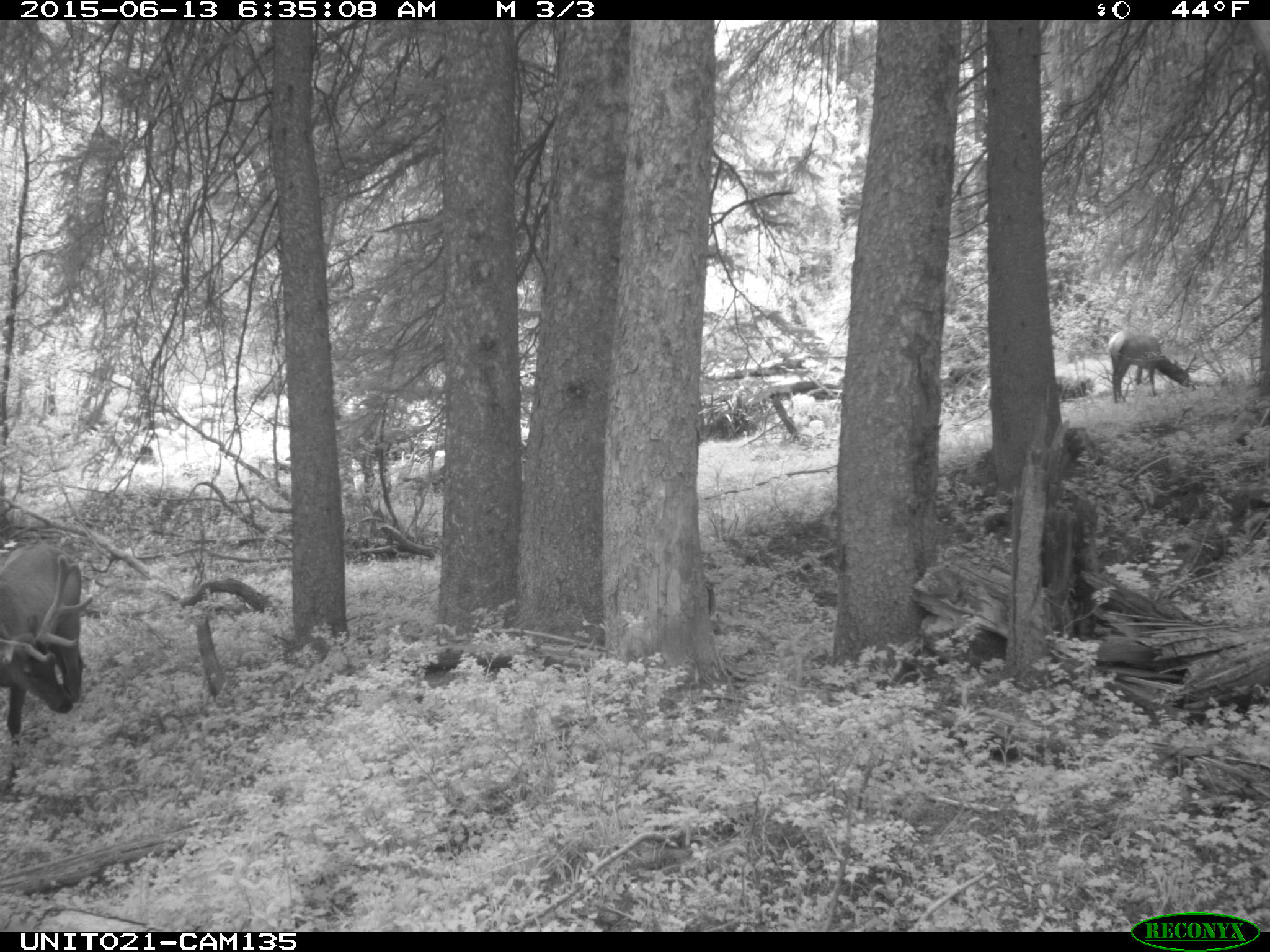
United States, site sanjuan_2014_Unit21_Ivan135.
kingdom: Animalia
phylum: Chordata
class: Mammalia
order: Artiodactyla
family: Cervidae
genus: Cervus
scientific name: Cervus elaphus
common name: red deer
Cervus elaphus (red deer).